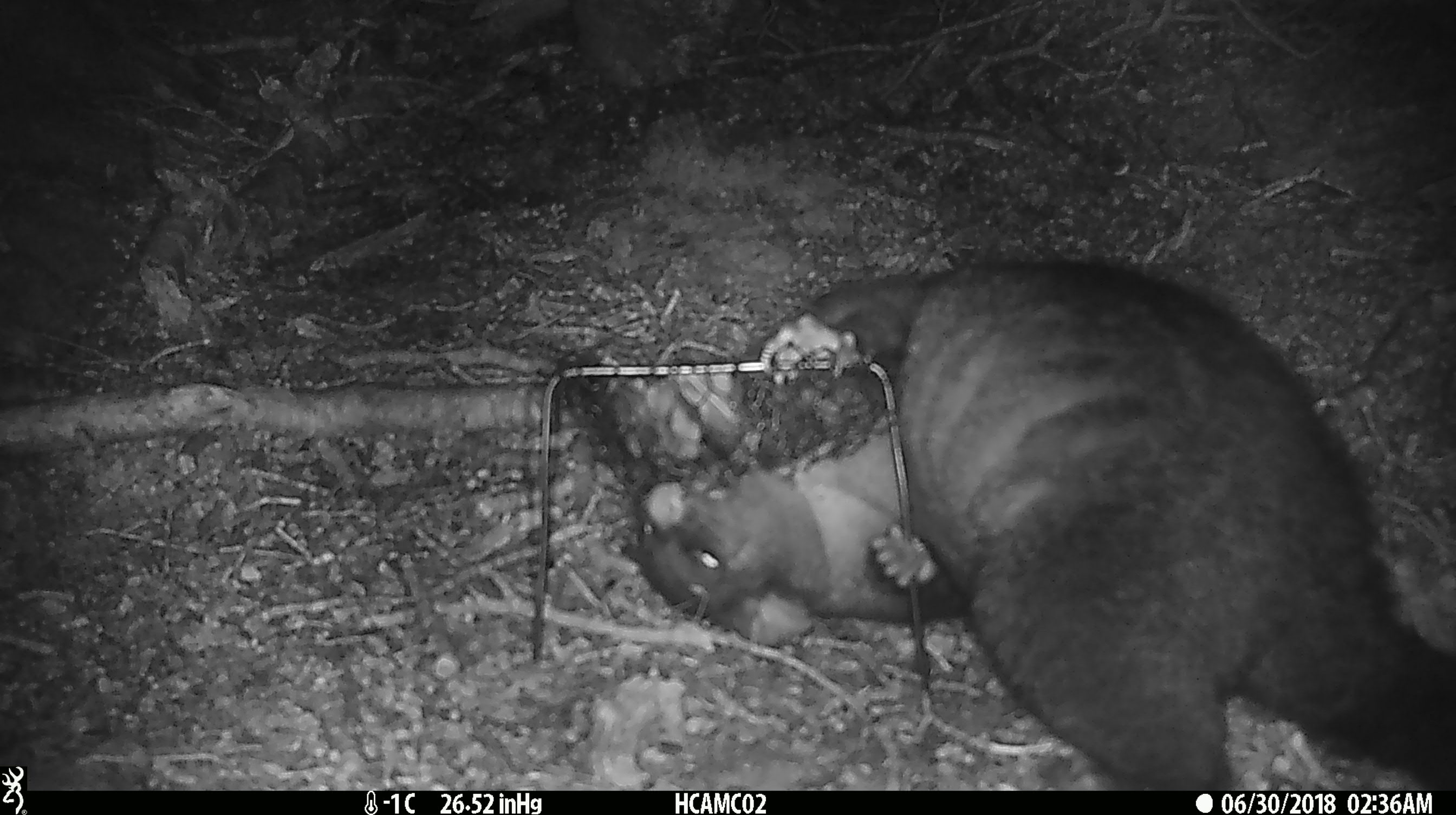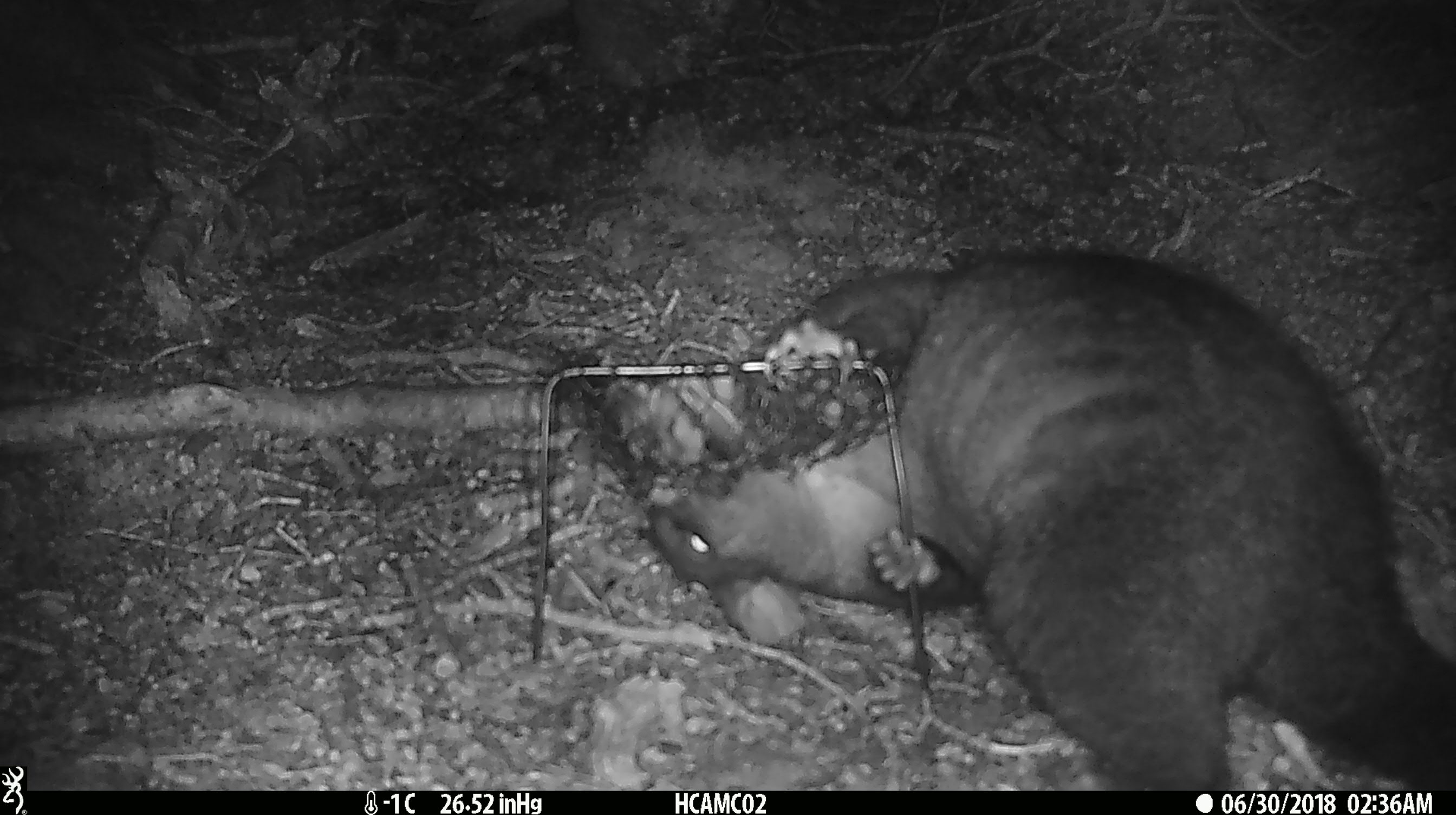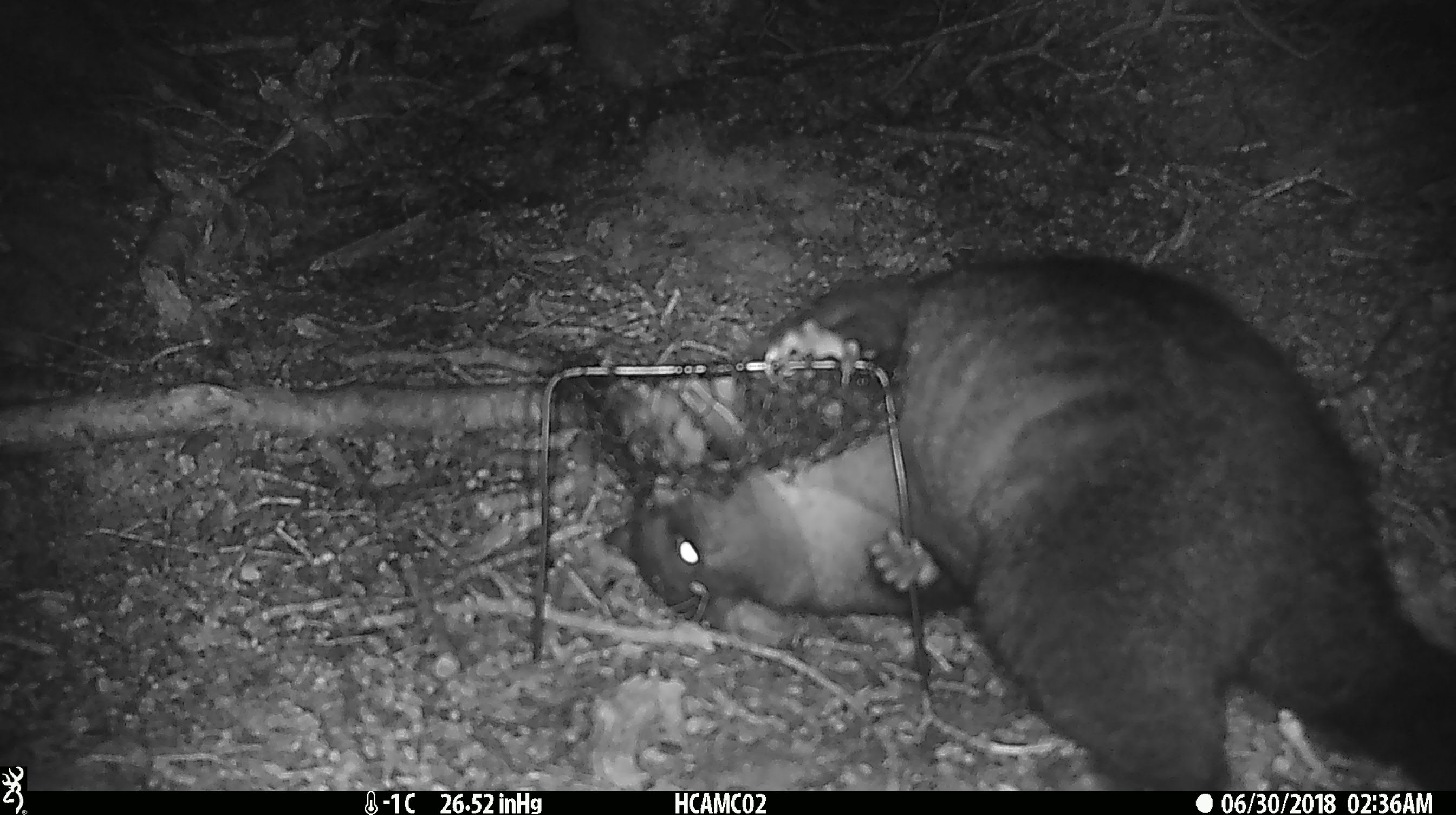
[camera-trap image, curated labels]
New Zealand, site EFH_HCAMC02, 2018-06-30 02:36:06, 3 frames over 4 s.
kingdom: Animalia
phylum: Chordata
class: Mammalia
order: Diprotodontia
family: Phalangeridae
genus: Trichosurus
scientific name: Trichosurus vulpecula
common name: common brushtail possum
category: possum